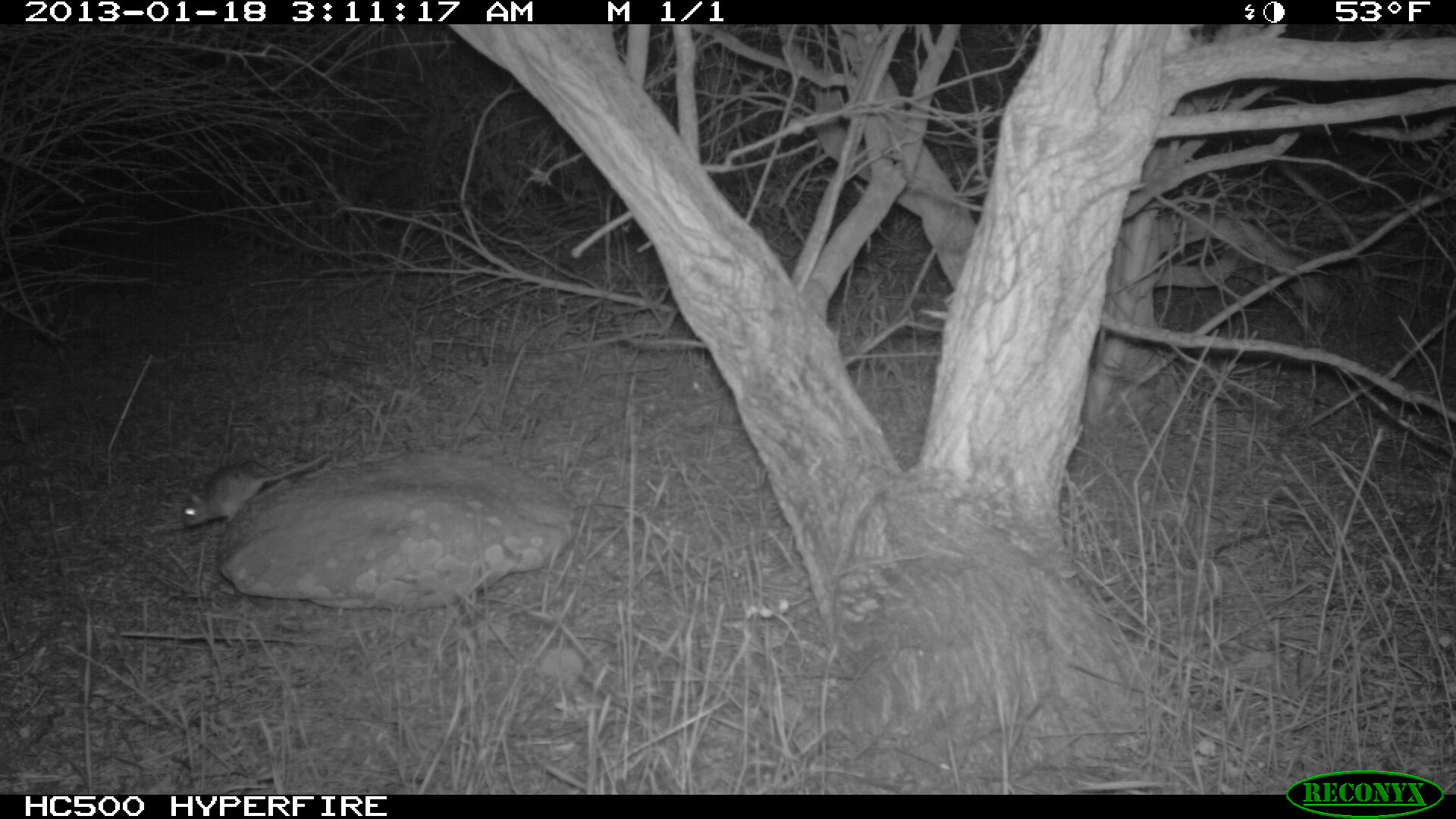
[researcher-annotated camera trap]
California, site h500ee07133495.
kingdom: Animalia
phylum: Chordata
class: Mammalia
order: Rodentia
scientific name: Rodentia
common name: rodent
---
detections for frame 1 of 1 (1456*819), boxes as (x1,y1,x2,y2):
rodent: (174,450,330,526)